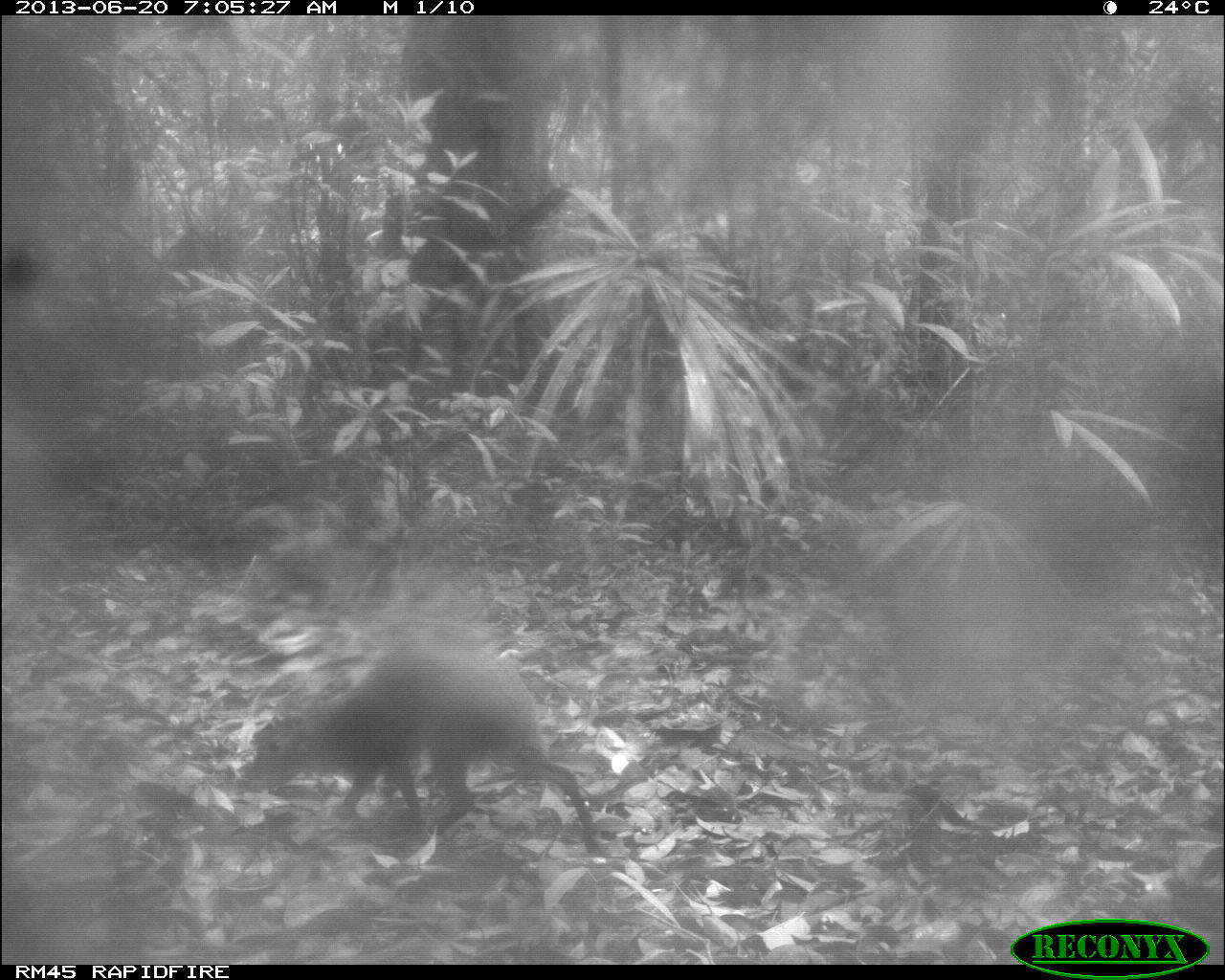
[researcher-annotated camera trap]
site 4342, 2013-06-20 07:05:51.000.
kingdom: Animalia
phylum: Chordata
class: Mammalia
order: Rodentia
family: Dasyproctidae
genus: Dasyprocta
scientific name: Dasyprocta punctata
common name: central american agouti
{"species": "Dasyprocta punctata (central american agouti)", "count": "1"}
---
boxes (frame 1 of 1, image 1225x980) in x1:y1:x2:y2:
dasyprocta punctata: 236:641:597:848